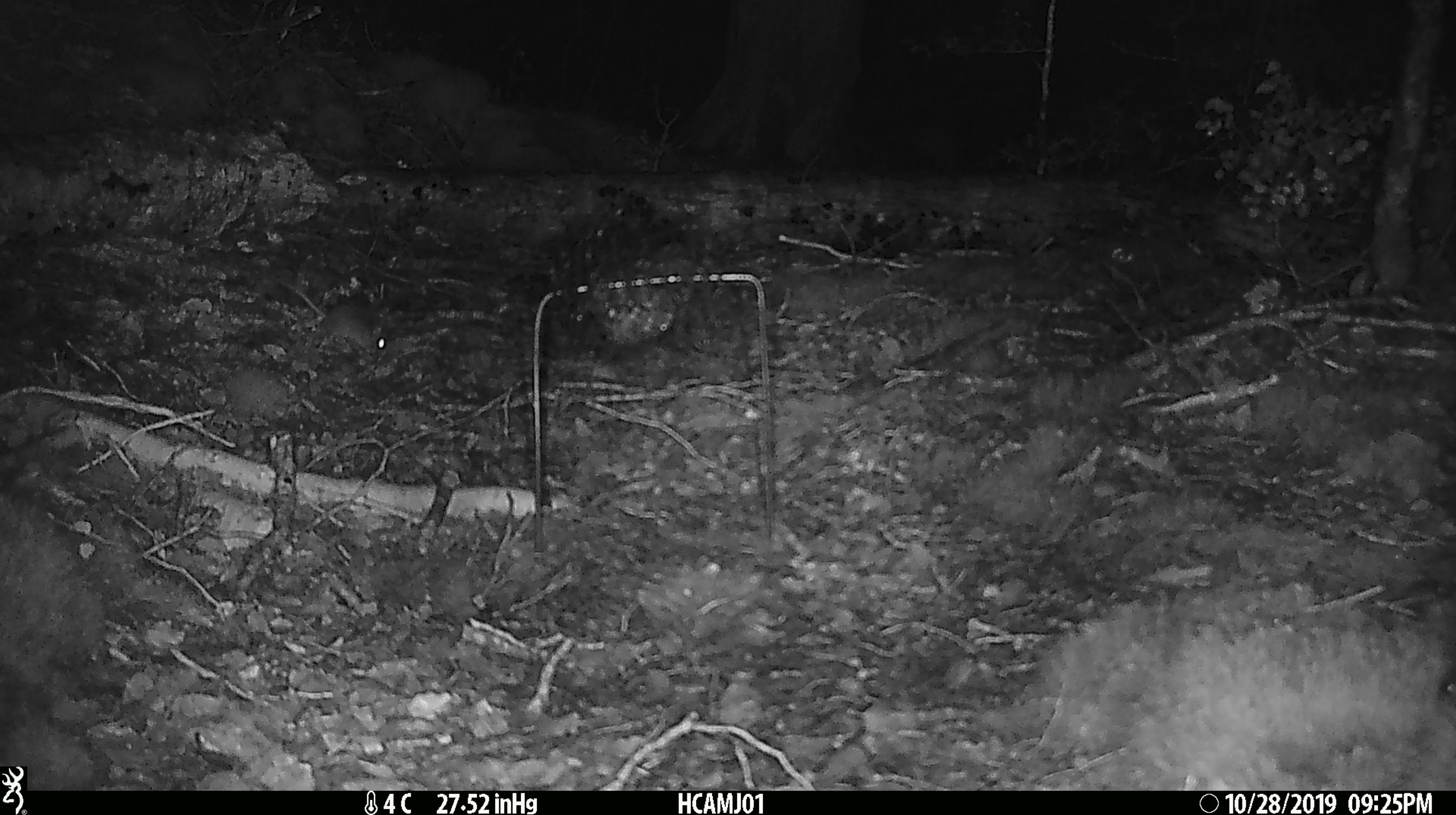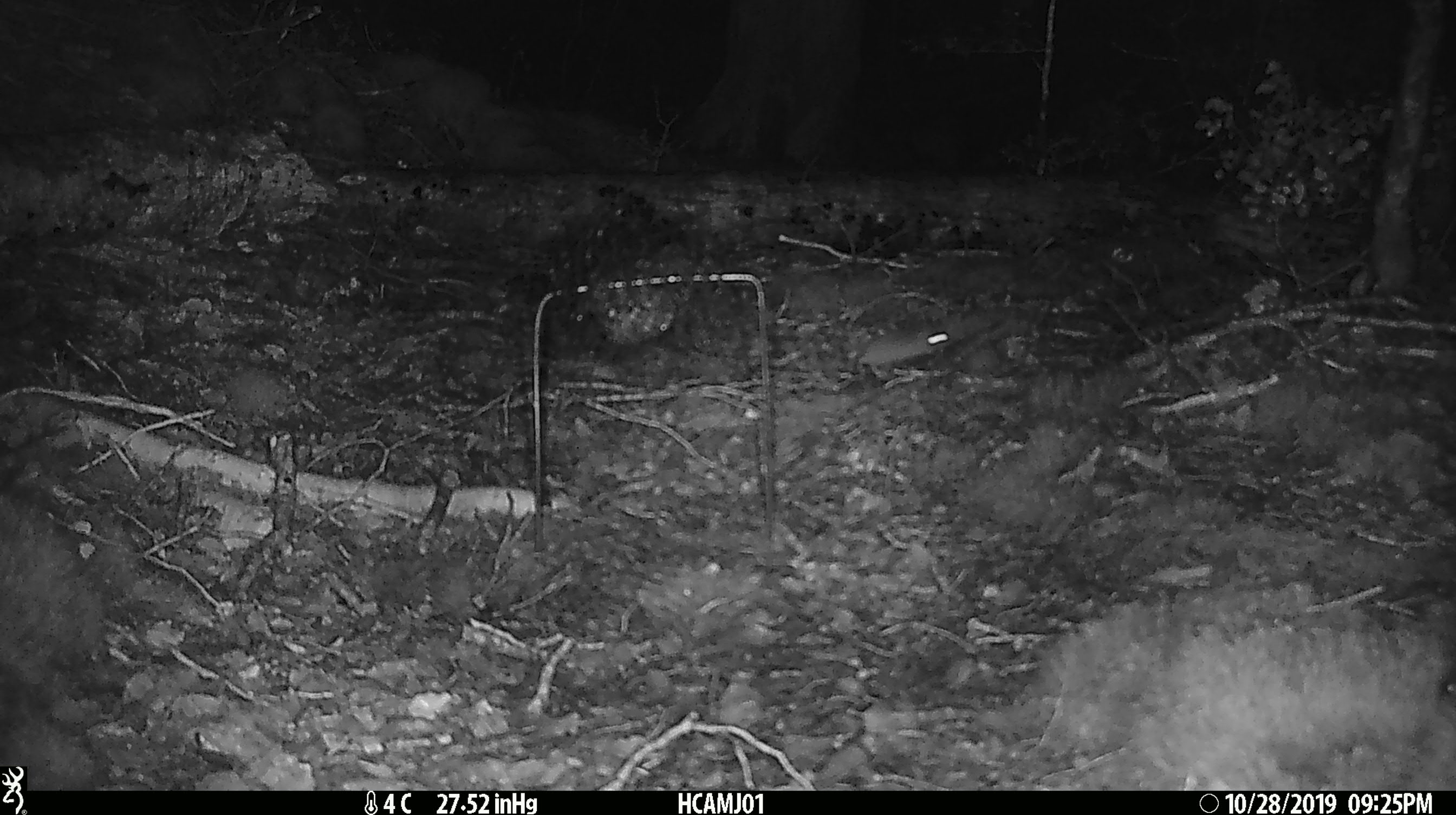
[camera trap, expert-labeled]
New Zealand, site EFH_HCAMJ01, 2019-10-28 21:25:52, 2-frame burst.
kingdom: Animalia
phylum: Chordata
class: Mammalia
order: Rodentia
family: Muridae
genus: Mus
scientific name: Mus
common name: mouse